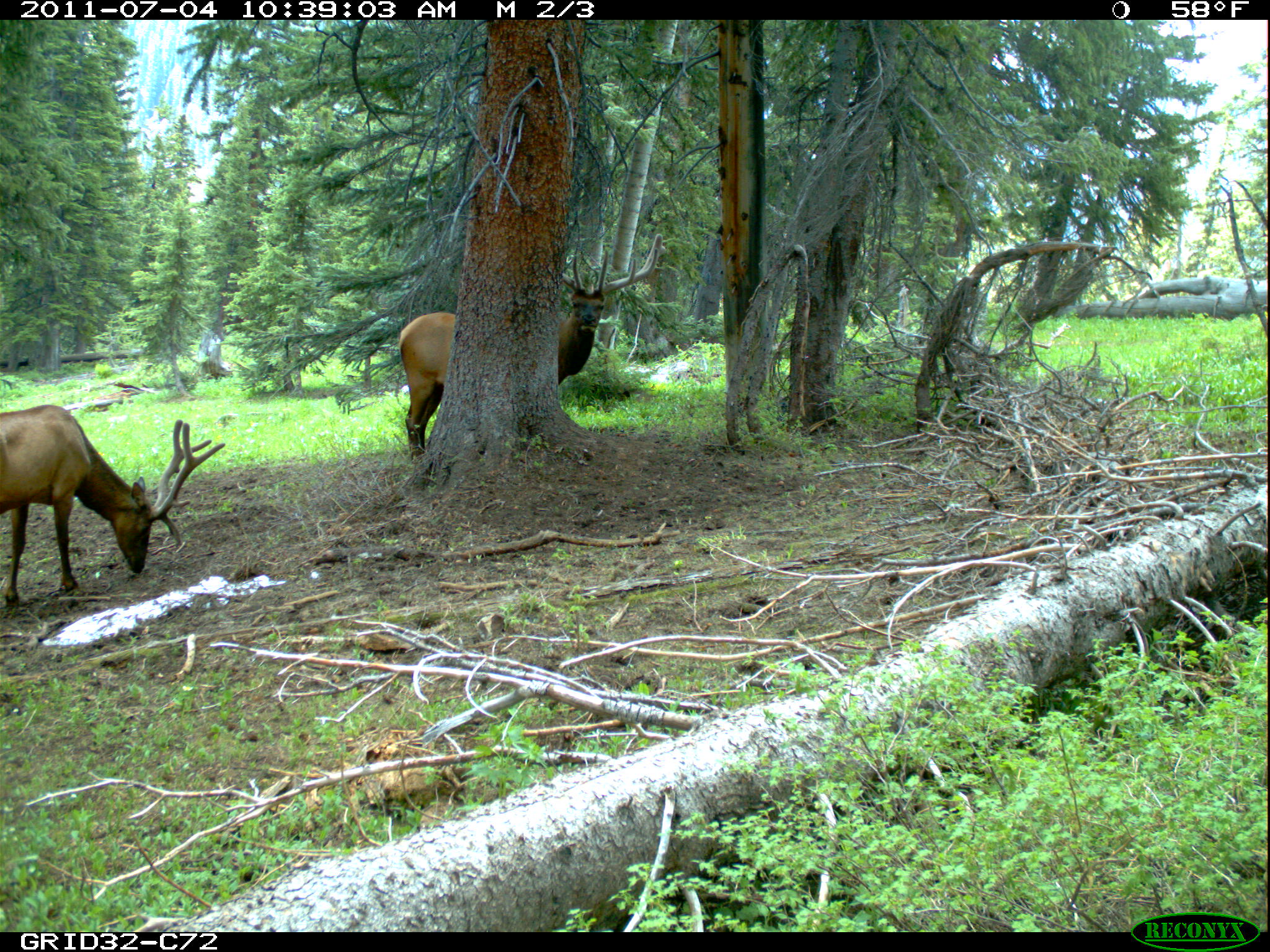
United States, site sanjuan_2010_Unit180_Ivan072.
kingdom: Animalia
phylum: Chordata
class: Mammalia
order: Artiodactyla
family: Cervidae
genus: Cervus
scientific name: Cervus elaphus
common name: red deer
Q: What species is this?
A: Cervus elaphus (red deer).